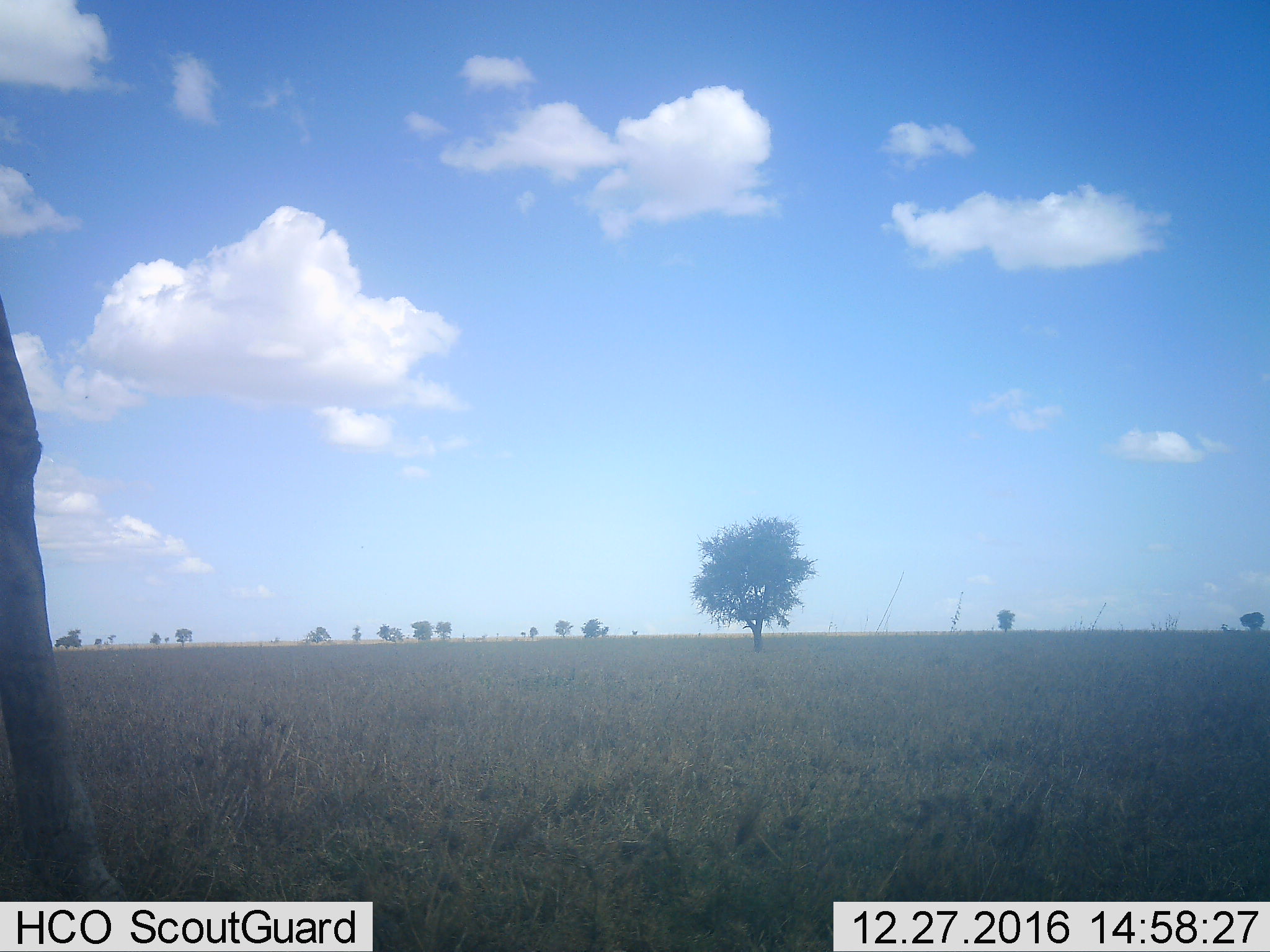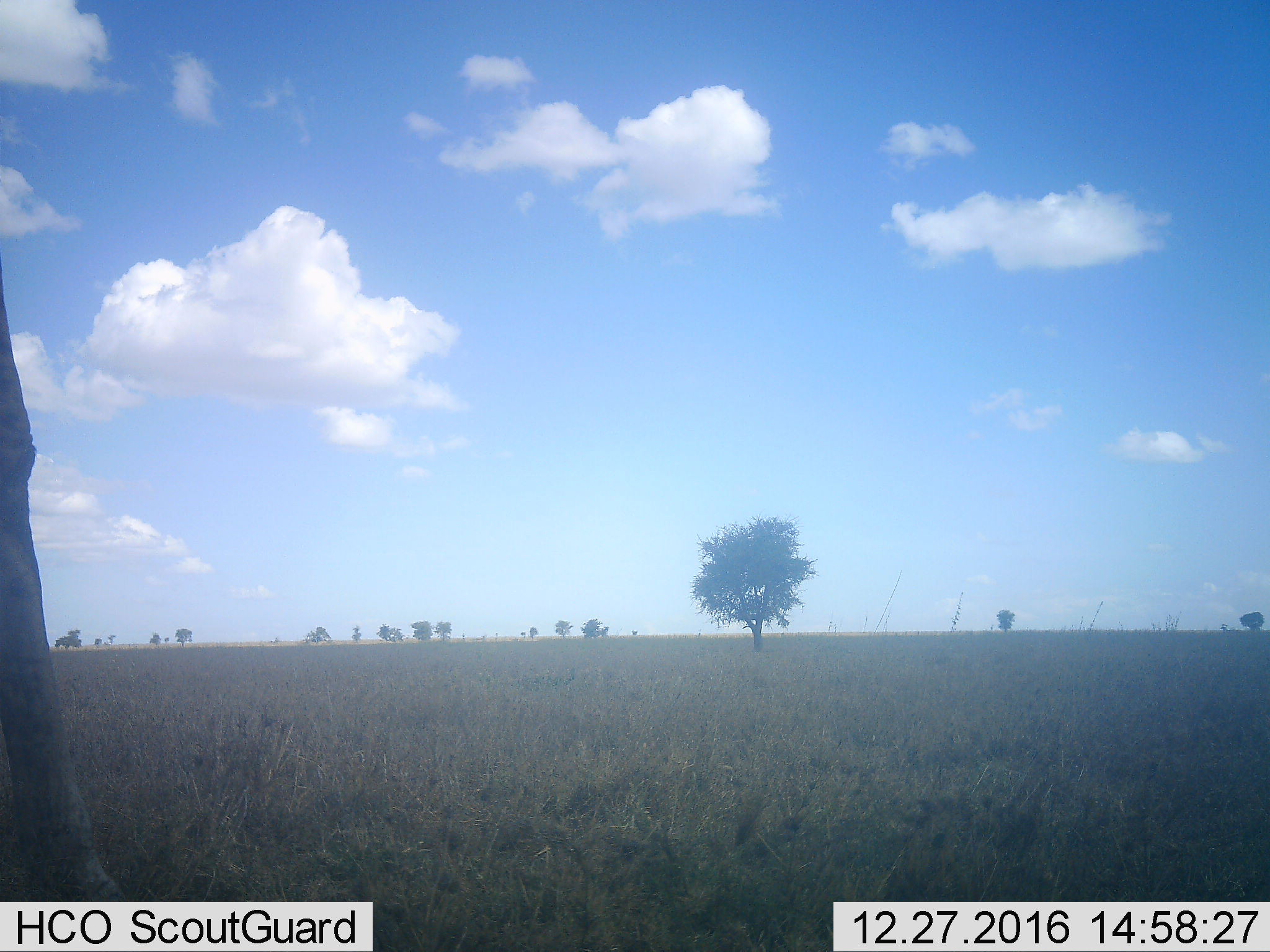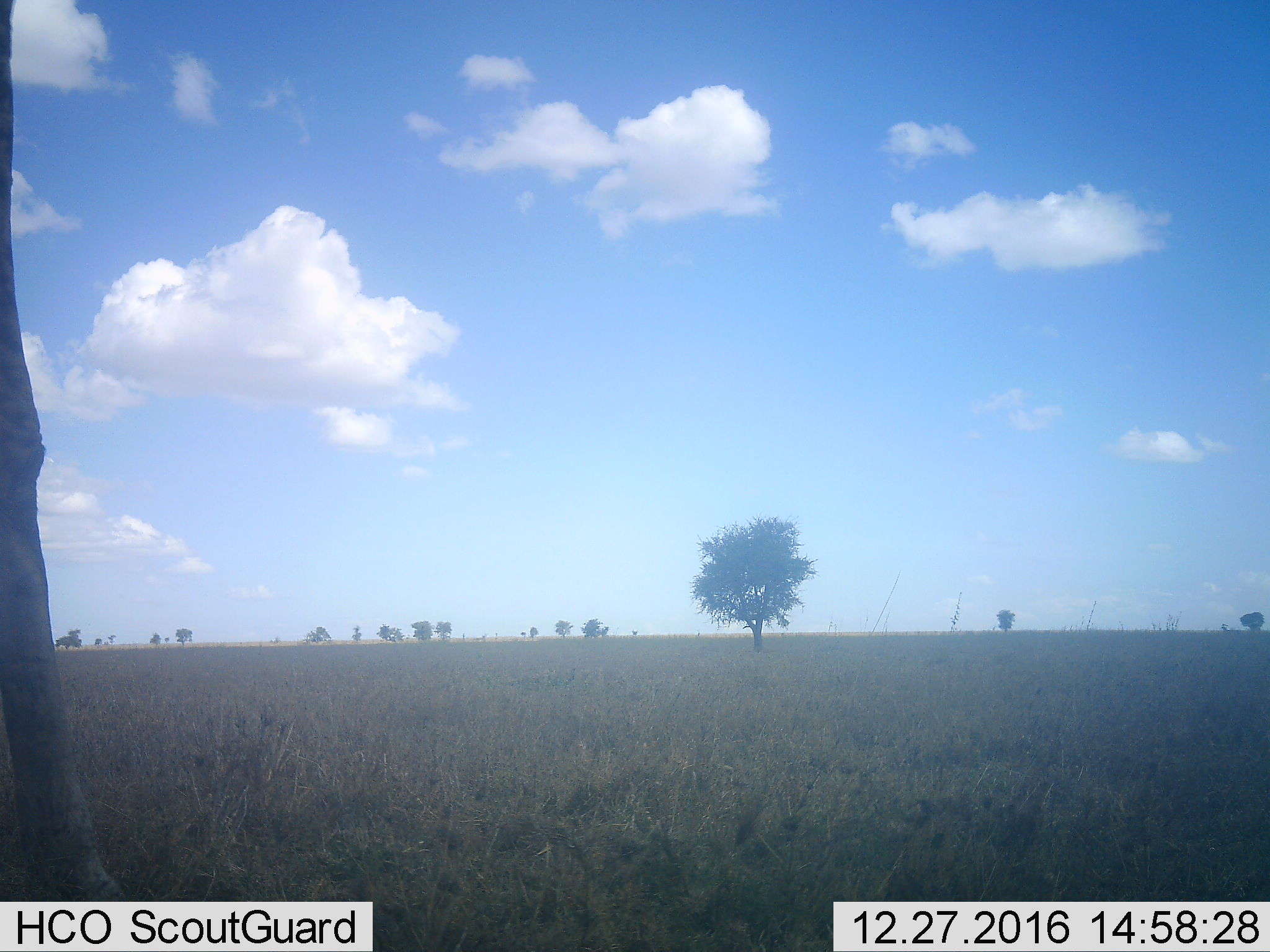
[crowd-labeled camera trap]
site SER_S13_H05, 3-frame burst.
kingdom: Animalia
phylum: Chordata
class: Mammalia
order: Artiodactyla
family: Giraffidae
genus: Giraffa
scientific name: Giraffa camelopardalis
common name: giraffe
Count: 1.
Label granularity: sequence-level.